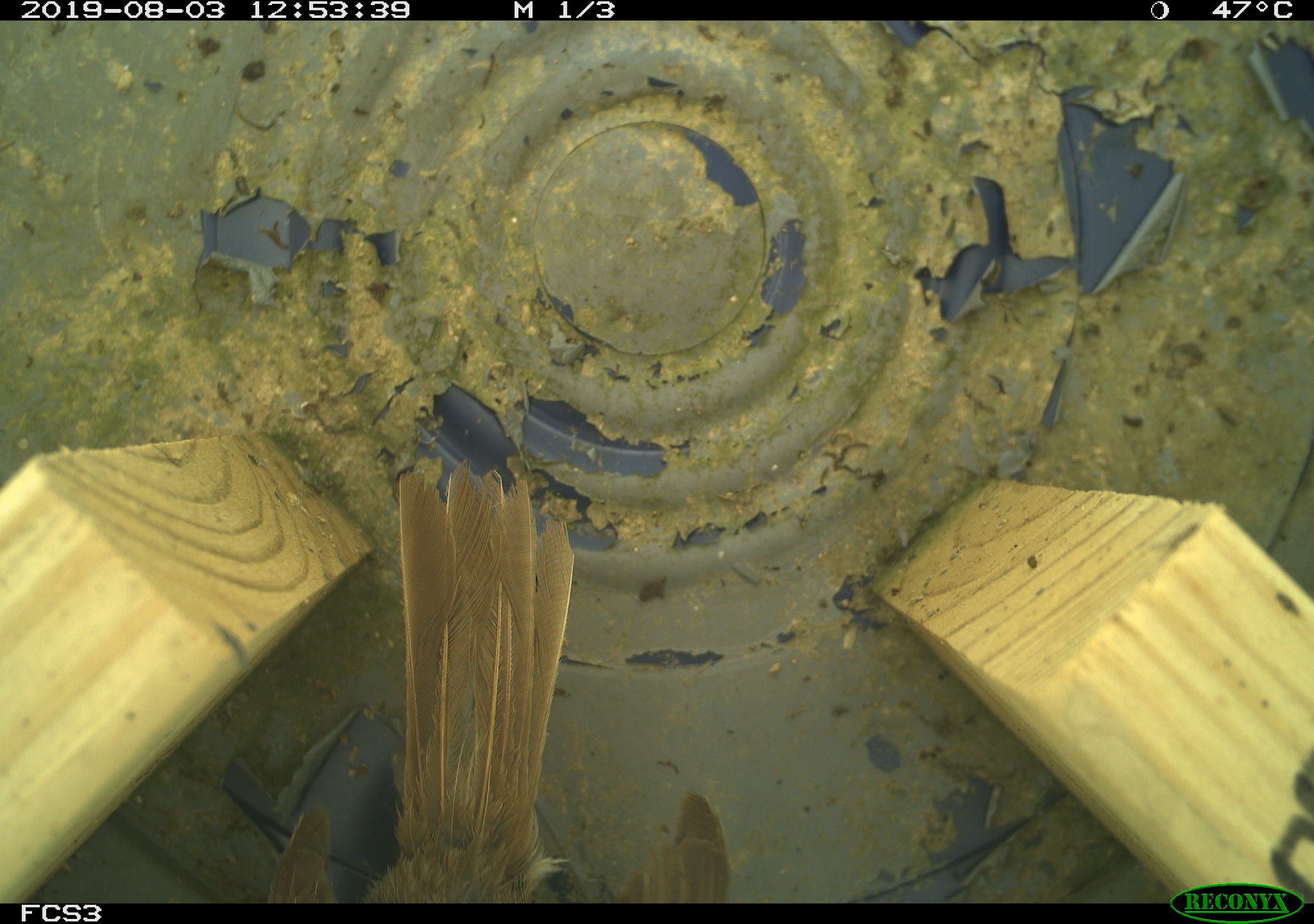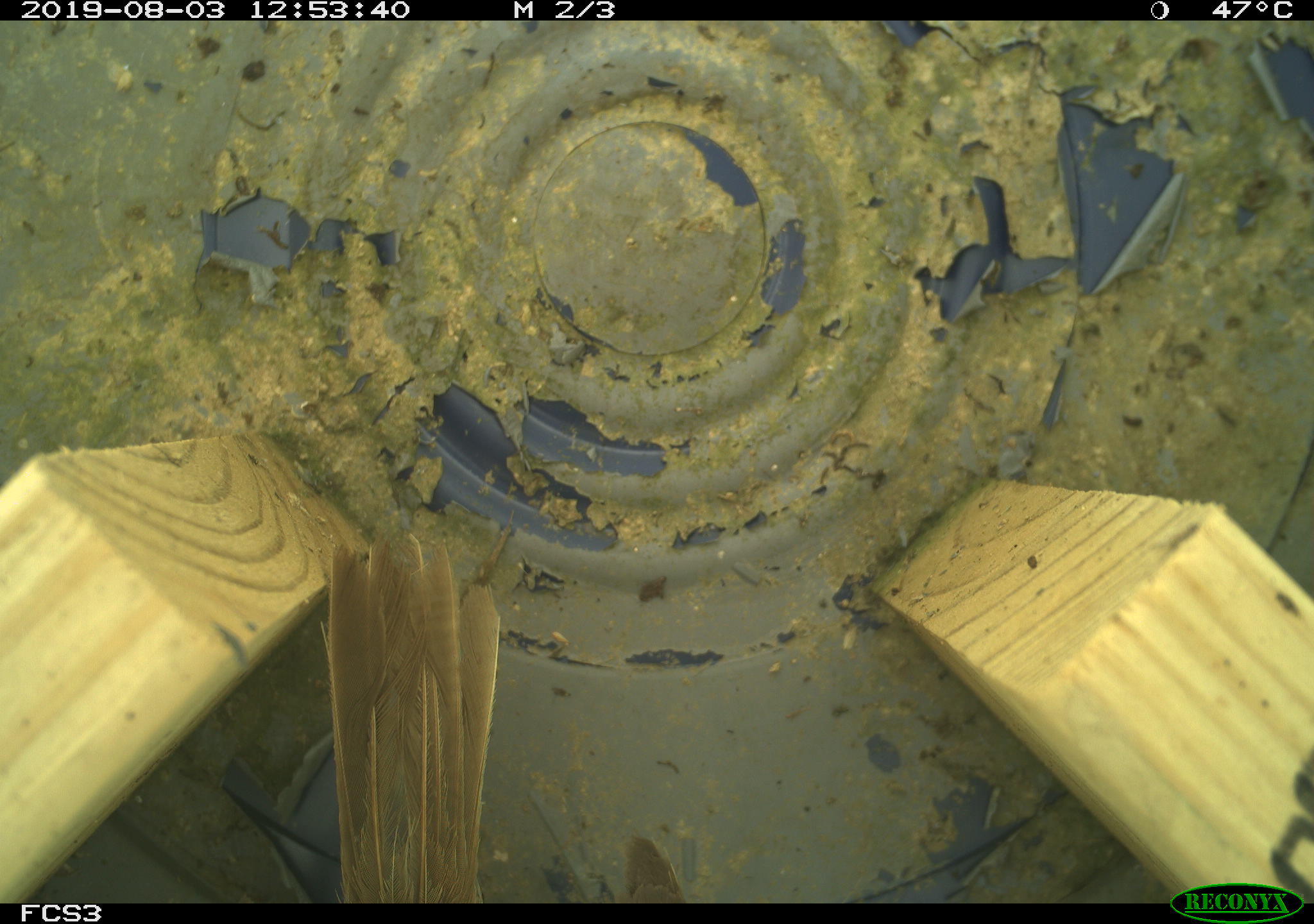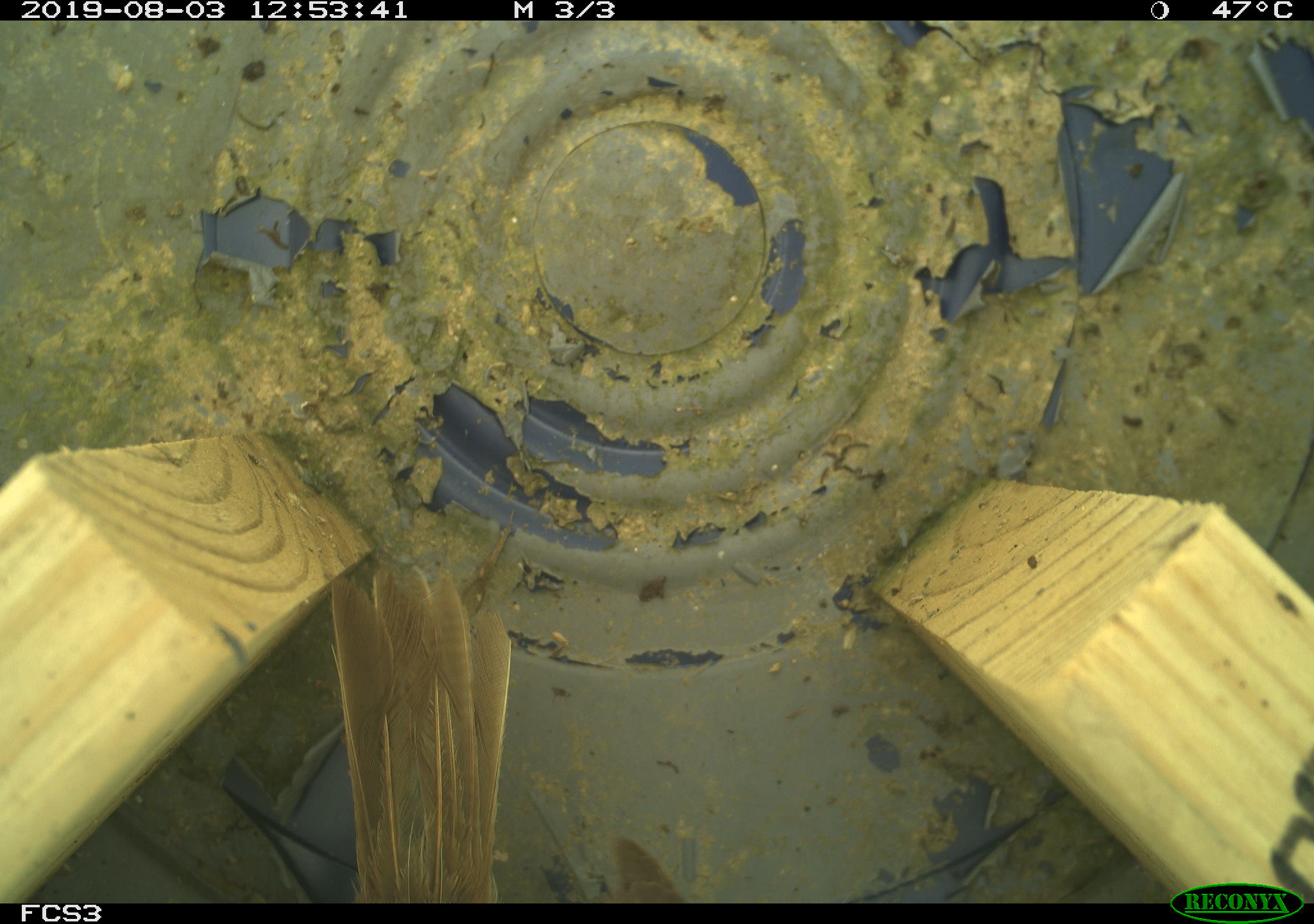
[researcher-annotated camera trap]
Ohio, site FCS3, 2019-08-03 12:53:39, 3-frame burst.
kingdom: Animalia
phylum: Chordata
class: Aves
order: Passeriformes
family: Passerellidae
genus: Melospiza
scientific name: Melospiza melodia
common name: song sparrow